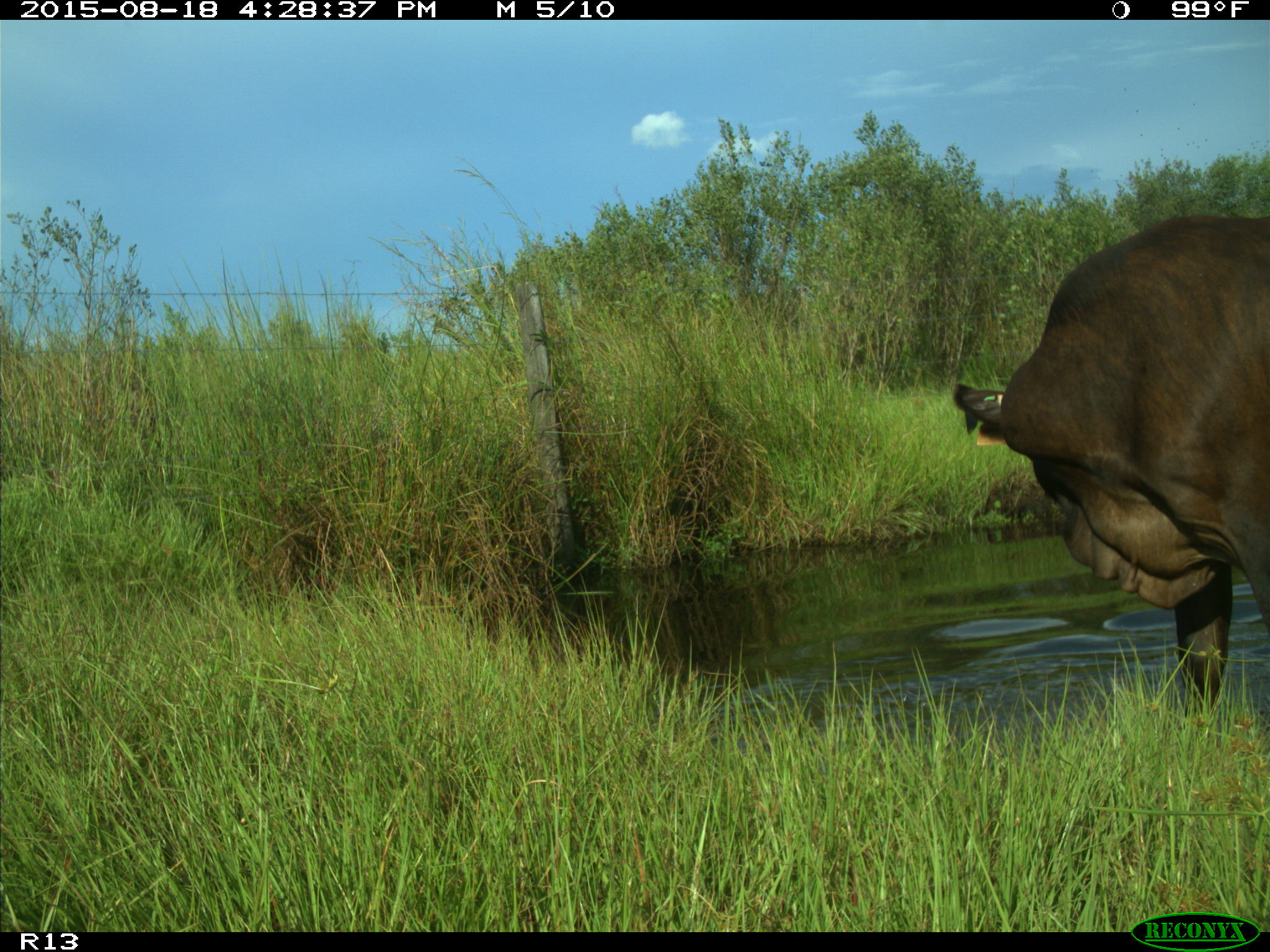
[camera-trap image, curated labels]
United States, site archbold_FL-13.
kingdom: Animalia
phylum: Chordata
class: Mammalia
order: Artiodactyla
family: Bovidae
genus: Bos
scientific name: Bos taurus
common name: domestic cow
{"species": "Bos taurus (domestic cow)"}